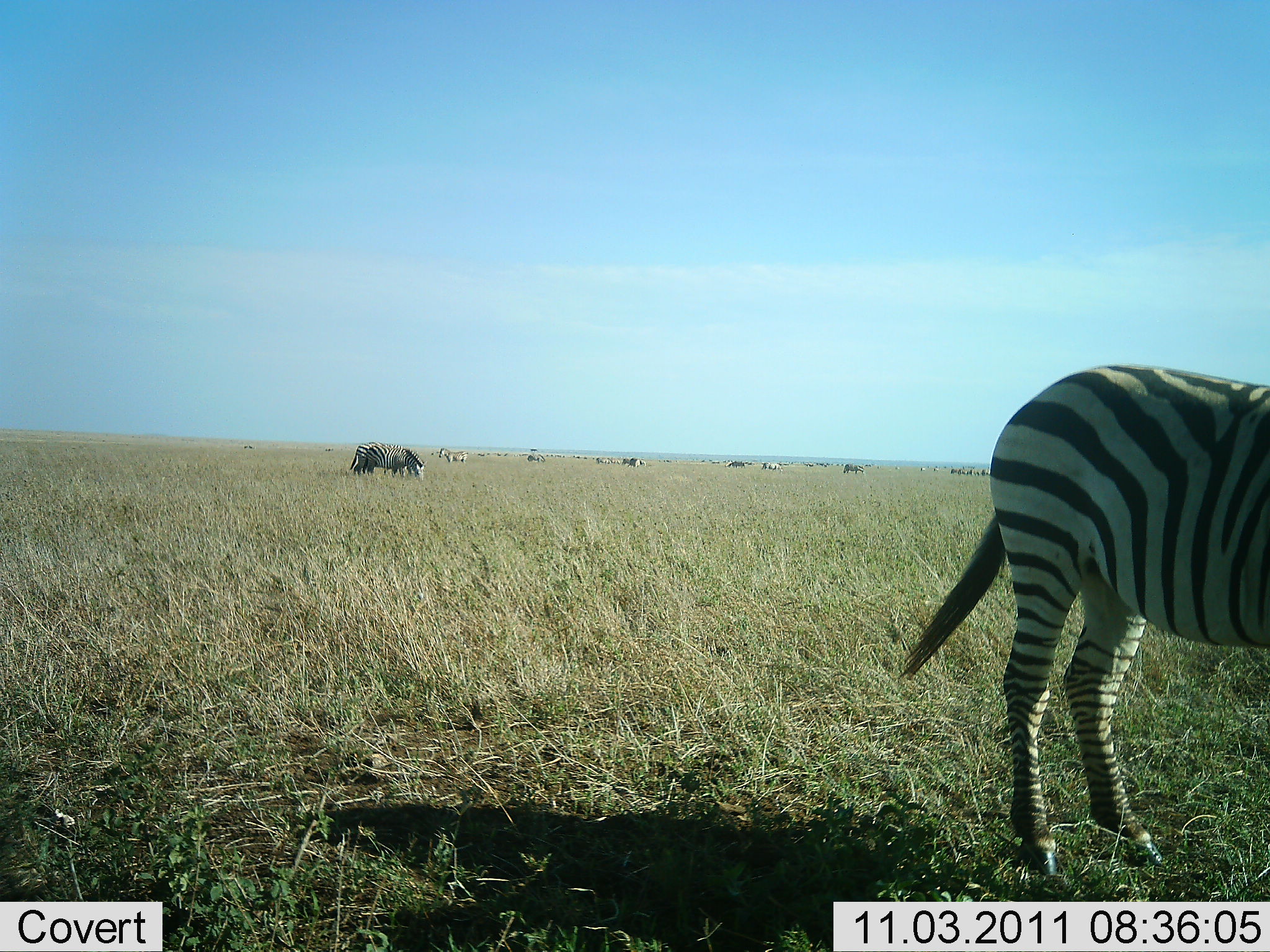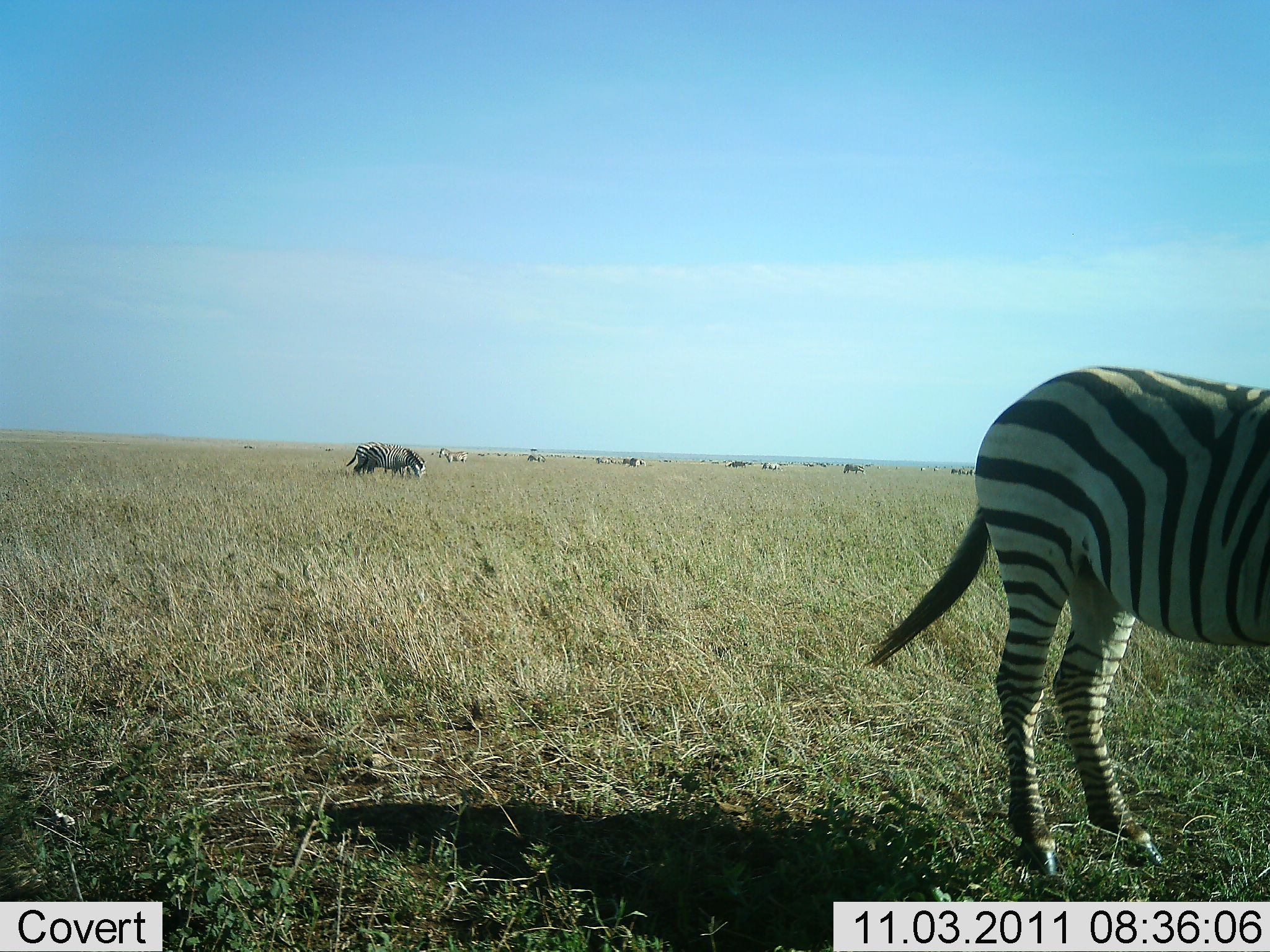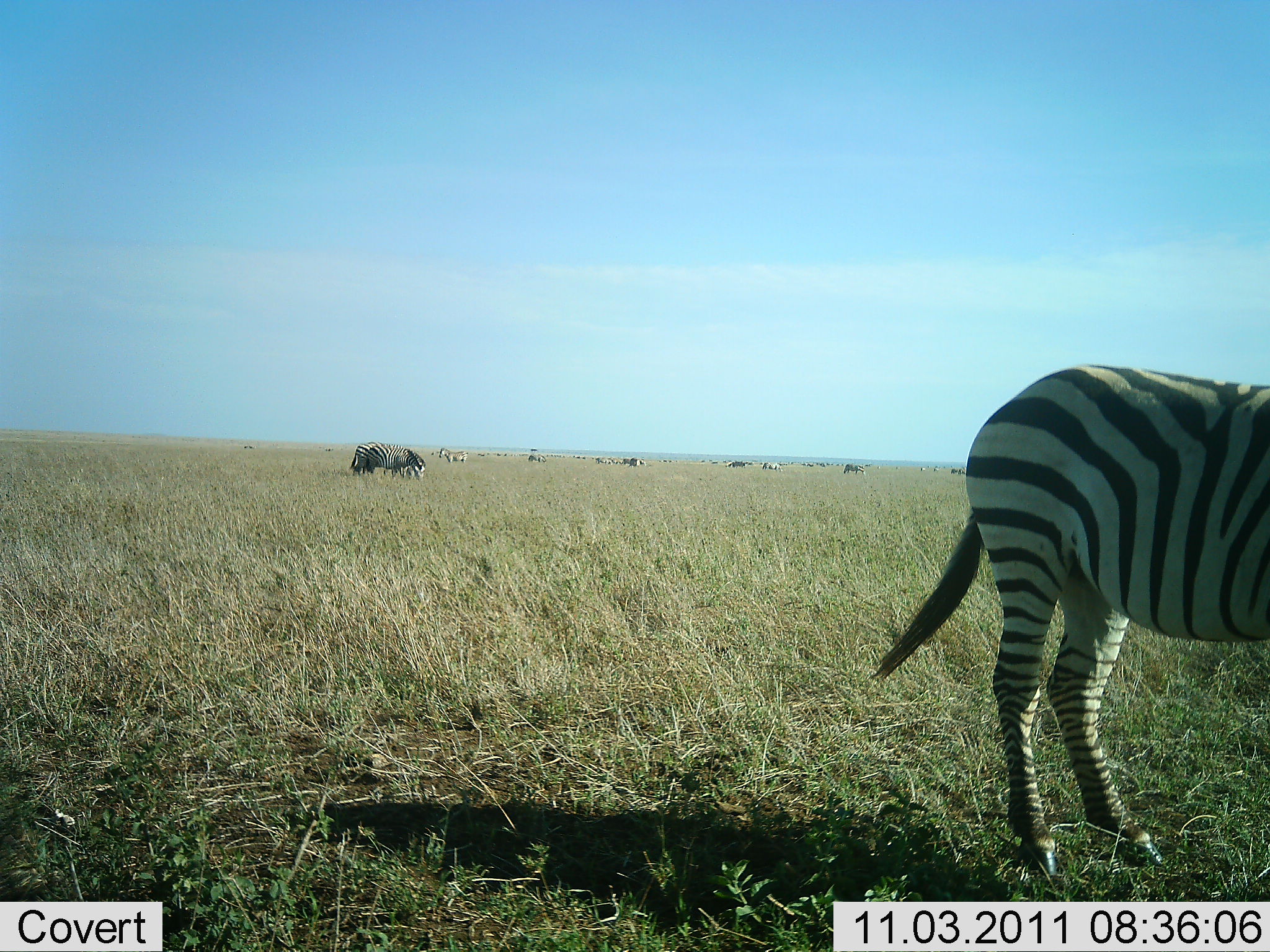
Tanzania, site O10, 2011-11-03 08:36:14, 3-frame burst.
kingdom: Animalia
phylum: Chordata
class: Mammalia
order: Perissodactyla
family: Equidae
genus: Equus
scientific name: Equus quagga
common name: plains zebra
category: zebra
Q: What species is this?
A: Zebra (plains zebra) (Equus quagga).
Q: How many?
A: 6.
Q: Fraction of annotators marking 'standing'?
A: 75%.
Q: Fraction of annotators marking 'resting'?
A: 0%.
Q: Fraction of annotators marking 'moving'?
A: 8%.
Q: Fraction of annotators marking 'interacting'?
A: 0%.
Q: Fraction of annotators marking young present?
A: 0%.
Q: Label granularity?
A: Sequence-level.